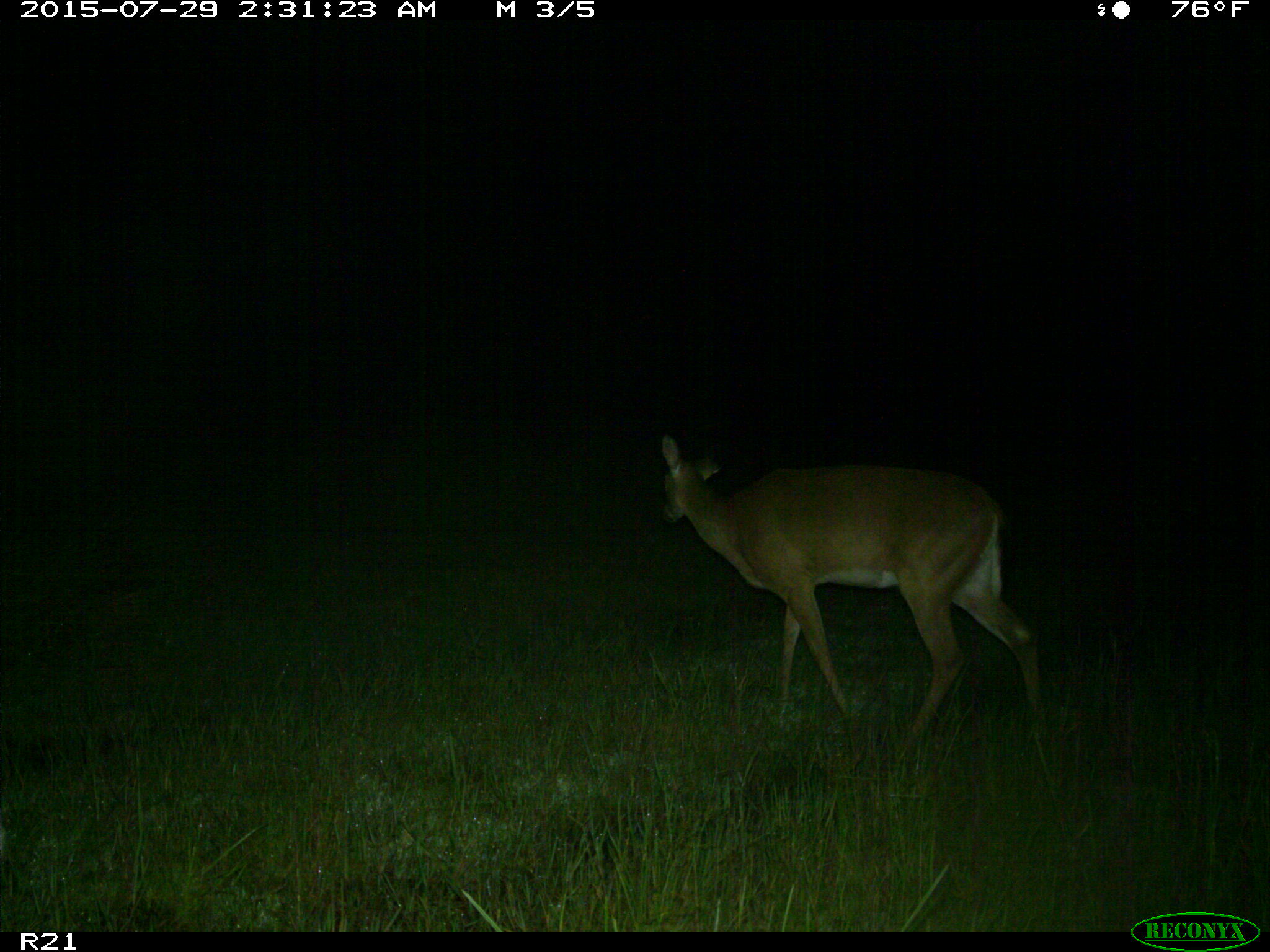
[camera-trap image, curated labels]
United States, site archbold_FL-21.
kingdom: Animalia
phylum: Chordata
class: Mammalia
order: Artiodactyla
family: Cervidae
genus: Odocoileus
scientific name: Odocoileus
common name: deer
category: unidentified deer